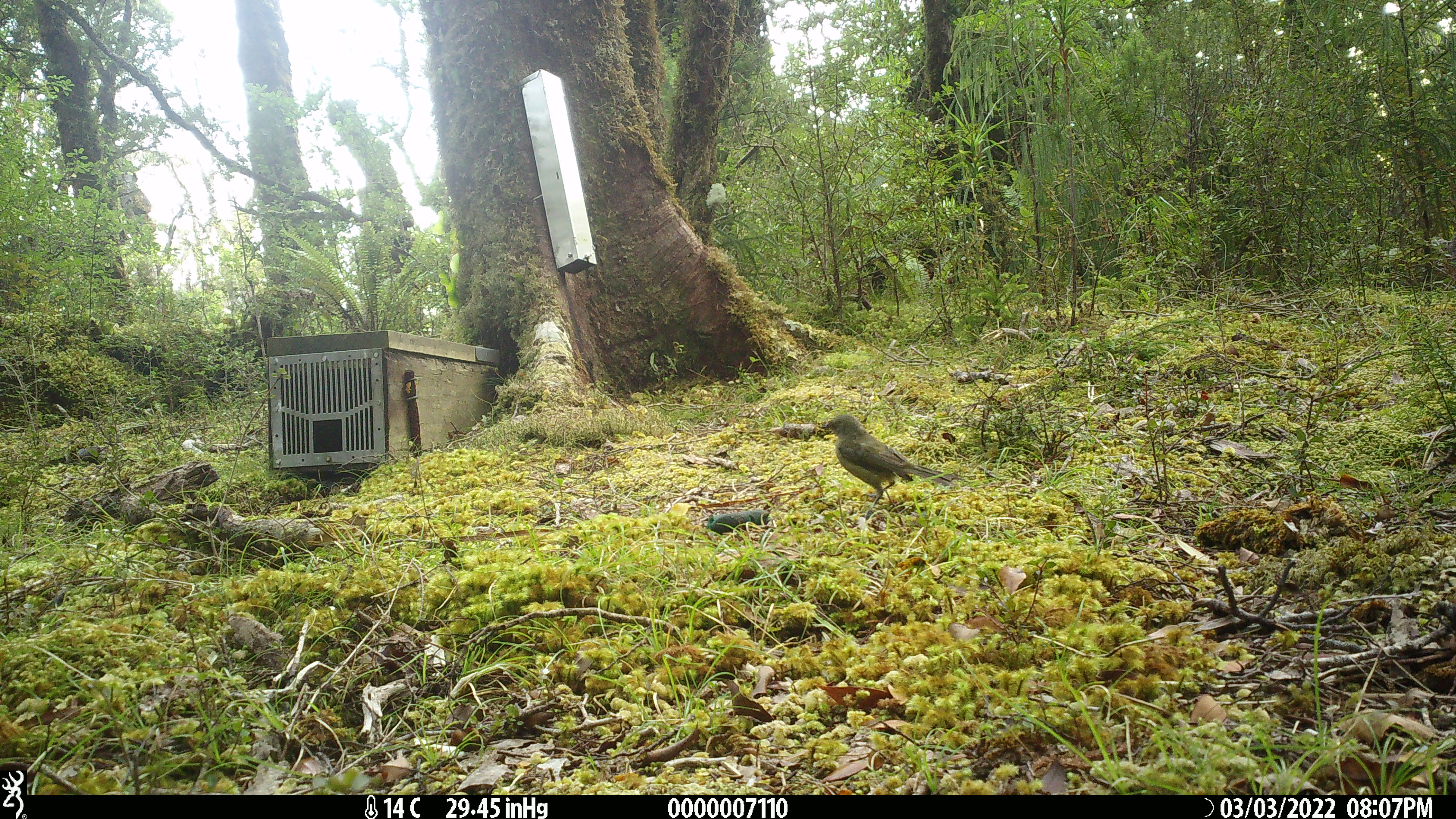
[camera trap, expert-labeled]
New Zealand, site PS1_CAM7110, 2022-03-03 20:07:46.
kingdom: Animalia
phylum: Chordata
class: Aves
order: Passeriformes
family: Meliphagidae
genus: Anthornis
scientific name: Anthornis melanura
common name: new zealand bellbird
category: bellbird